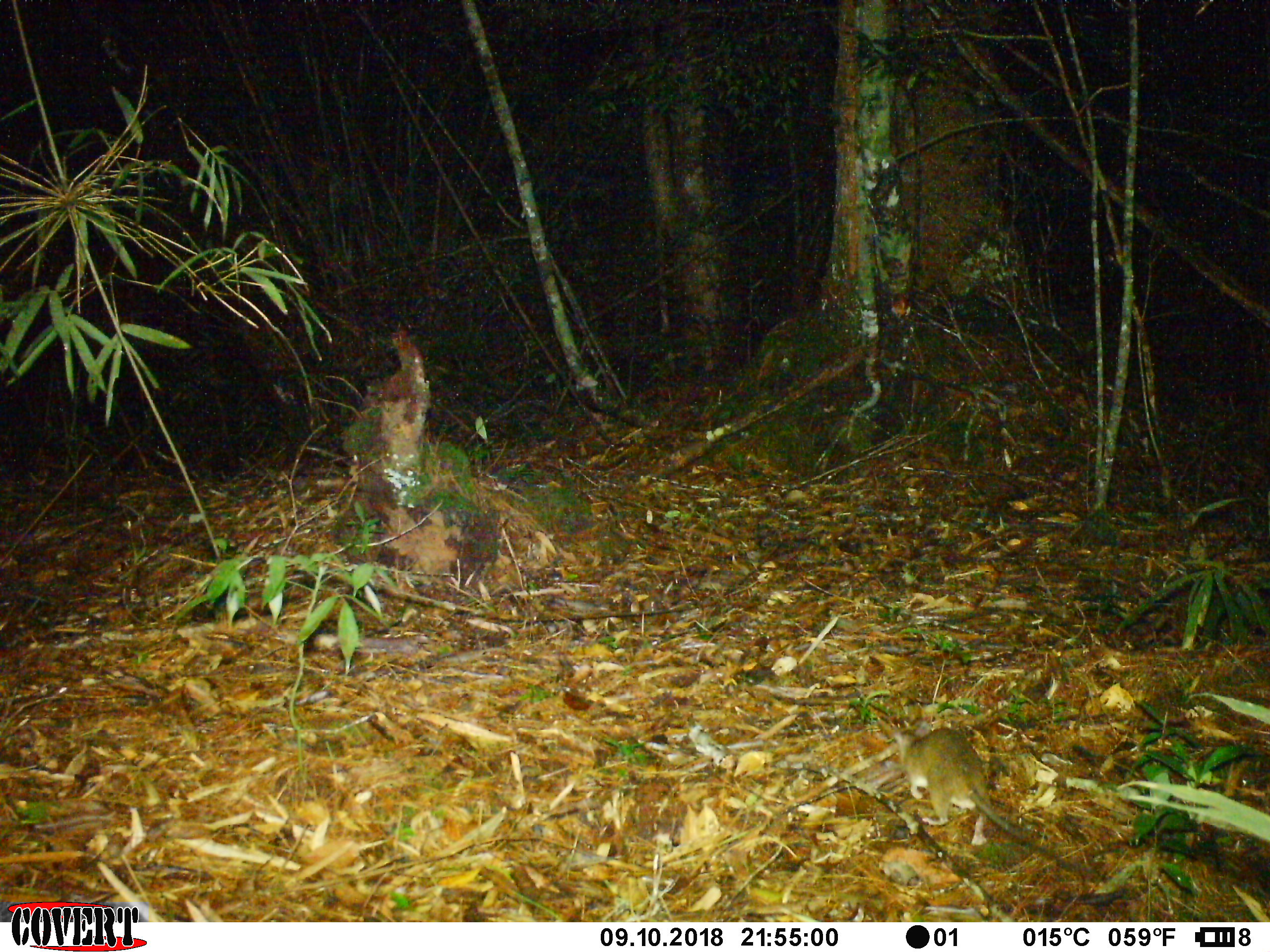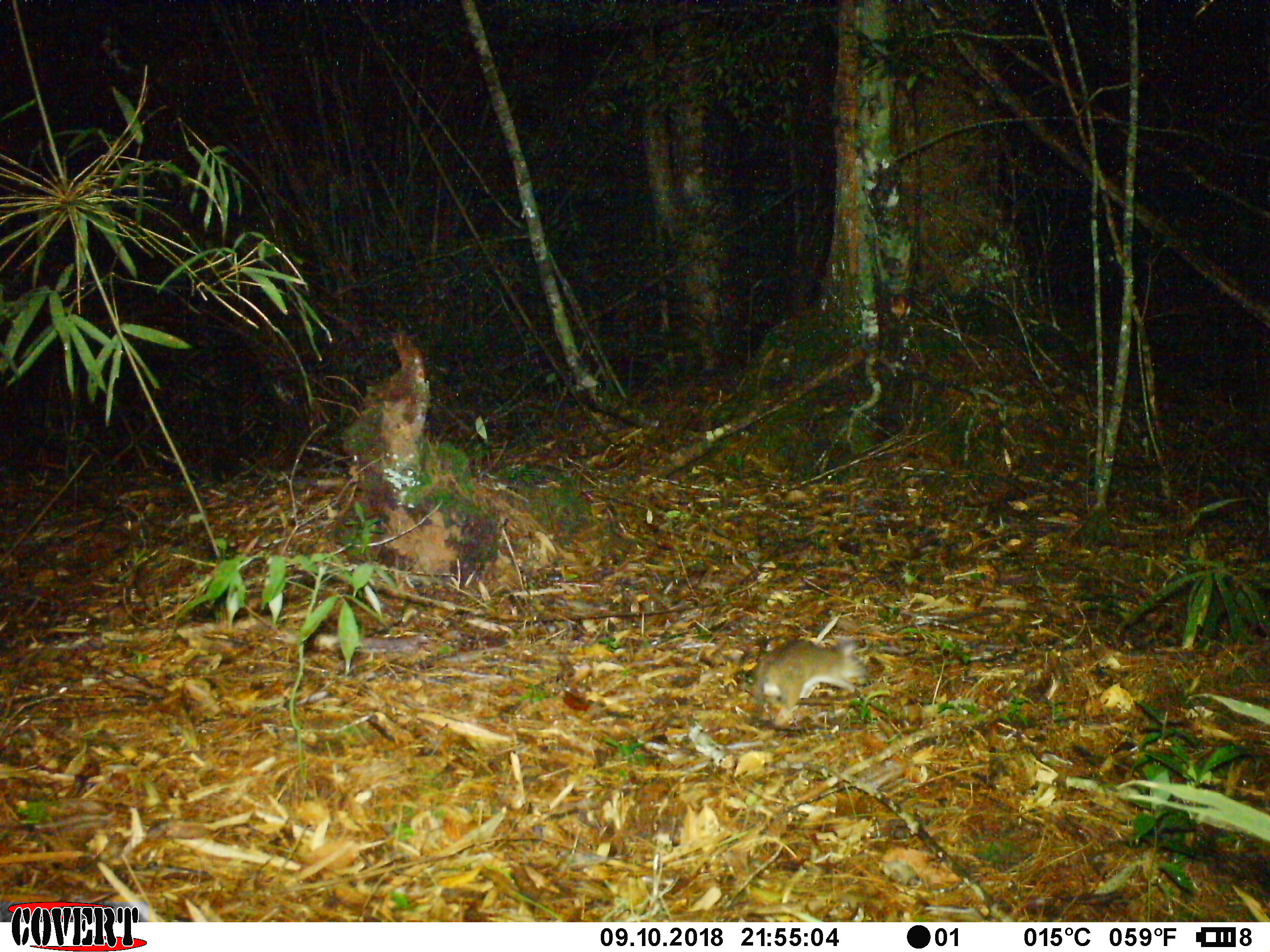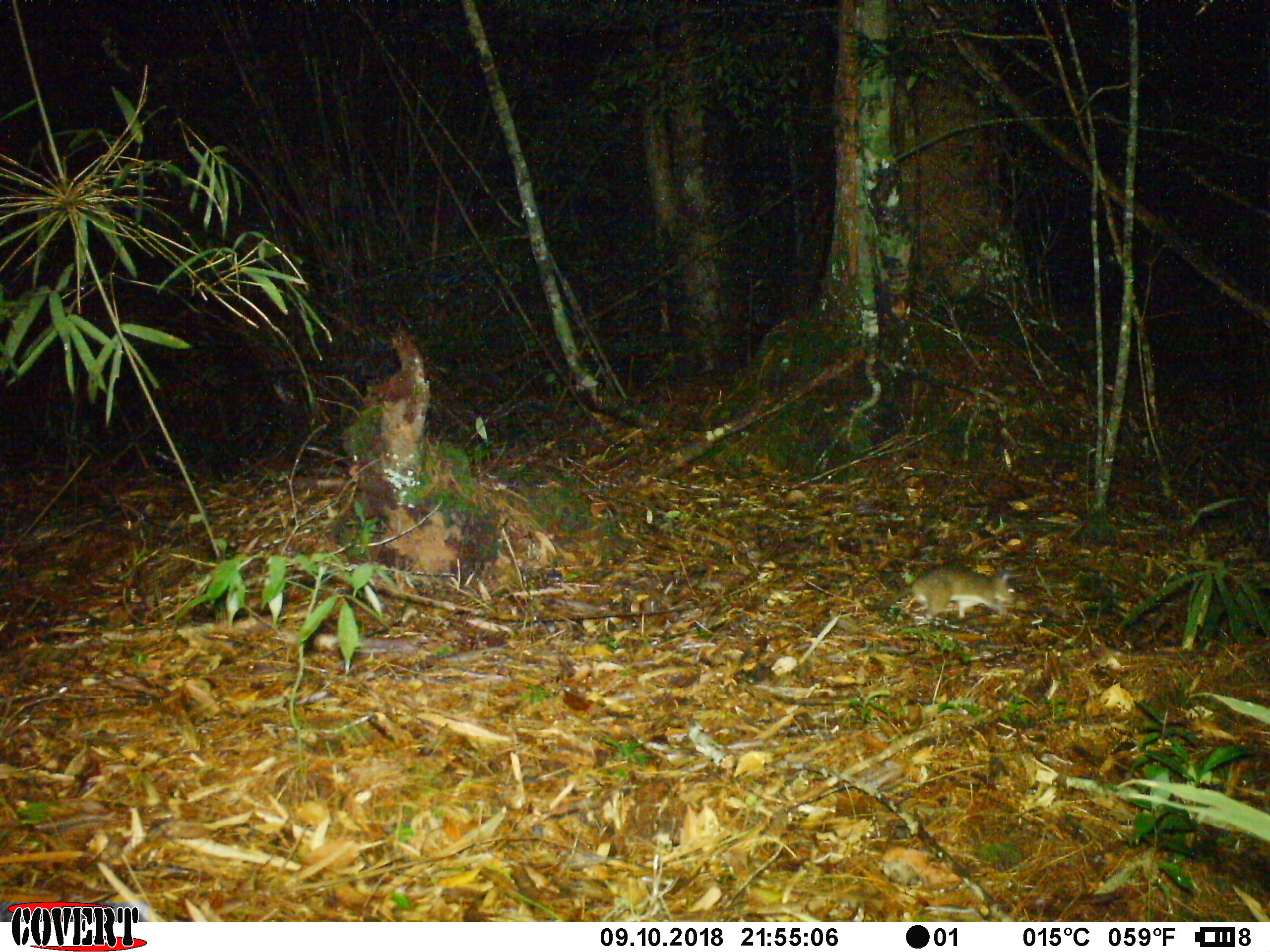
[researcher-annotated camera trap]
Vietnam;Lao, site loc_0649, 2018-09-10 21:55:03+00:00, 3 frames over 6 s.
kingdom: Animalia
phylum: Chordata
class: Mammalia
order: Rodentia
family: Muridae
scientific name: Muridae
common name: old-world mice and rats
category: unidentified murid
Unidentified murid (old-world mice and rats) (Muridae). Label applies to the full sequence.